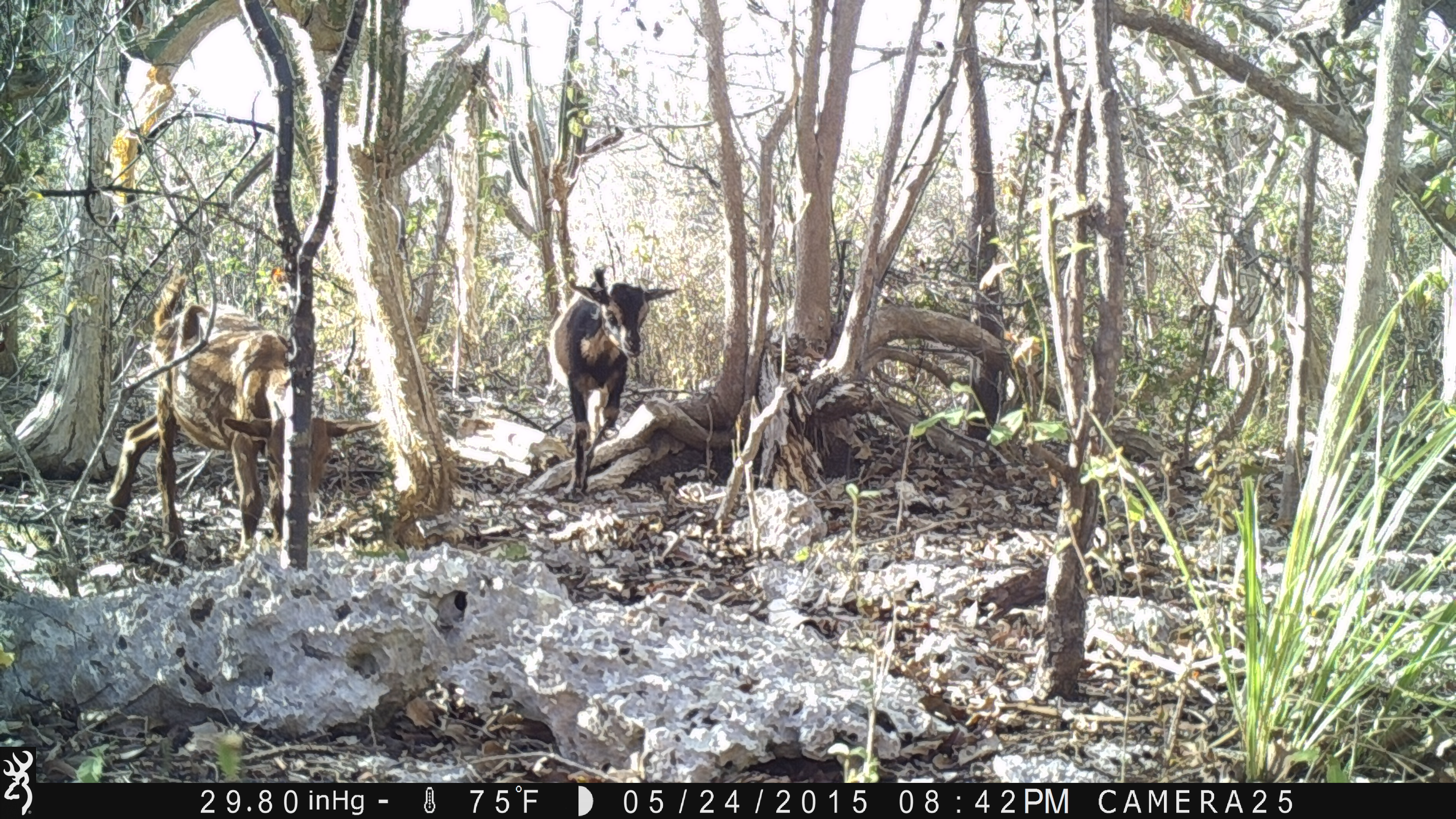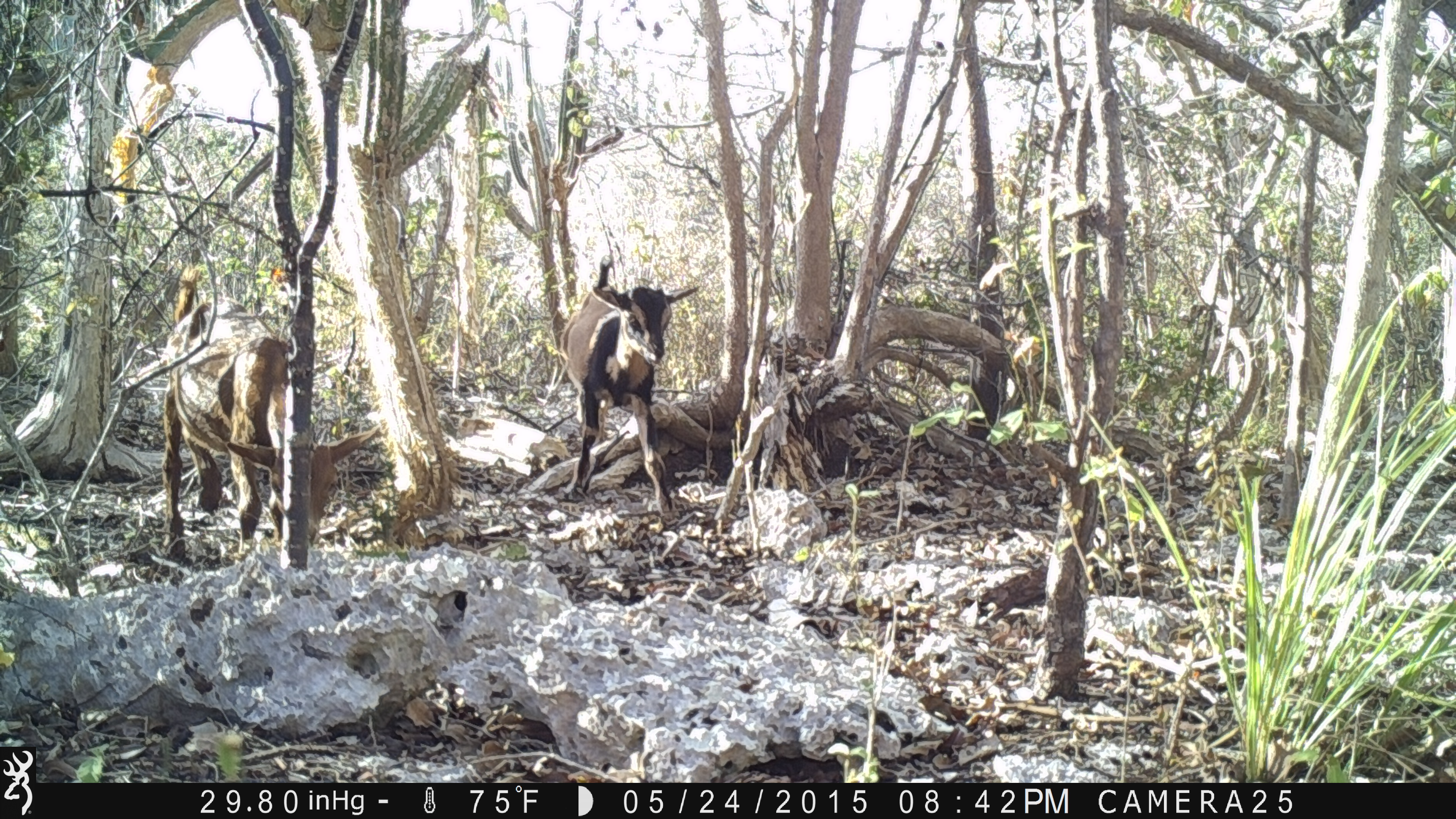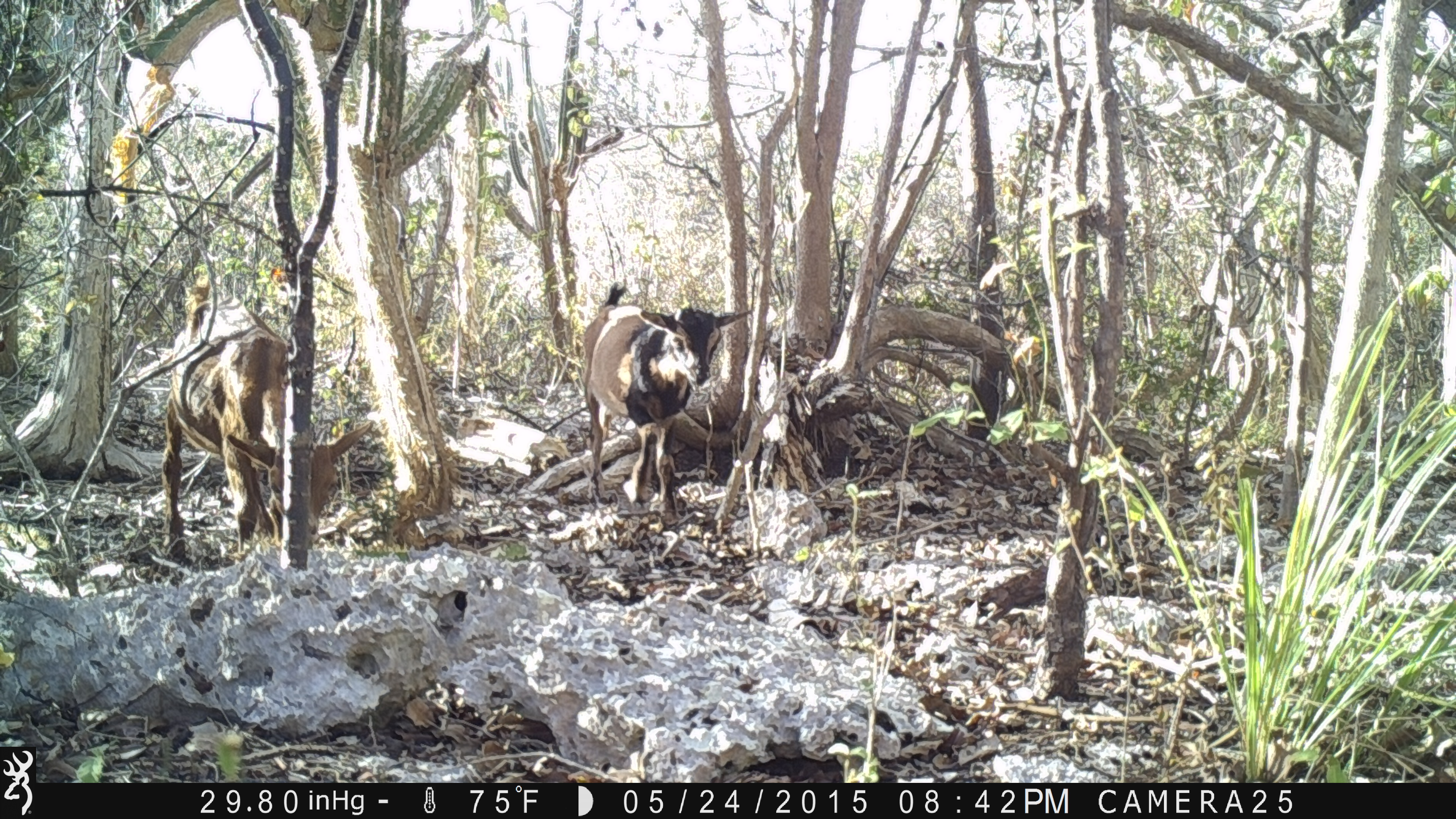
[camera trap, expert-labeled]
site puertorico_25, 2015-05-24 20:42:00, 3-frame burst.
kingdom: Animalia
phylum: Chordata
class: Mammalia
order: Artiodactyla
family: Bovidae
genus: Capra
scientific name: Capra hircus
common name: goat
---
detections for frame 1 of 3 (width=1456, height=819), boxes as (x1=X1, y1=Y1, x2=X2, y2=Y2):
goat: (x1=99, y1=290, x2=367, y2=555); (x1=540, y1=269, x2=678, y2=499)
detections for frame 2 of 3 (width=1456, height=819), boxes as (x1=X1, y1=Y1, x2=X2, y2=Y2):
goat: (x1=157, y1=274, x2=372, y2=560); (x1=552, y1=260, x2=701, y2=516)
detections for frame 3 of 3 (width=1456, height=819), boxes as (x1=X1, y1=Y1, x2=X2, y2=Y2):
goat: (x1=157, y1=284, x2=362, y2=562); (x1=569, y1=290, x2=741, y2=523)